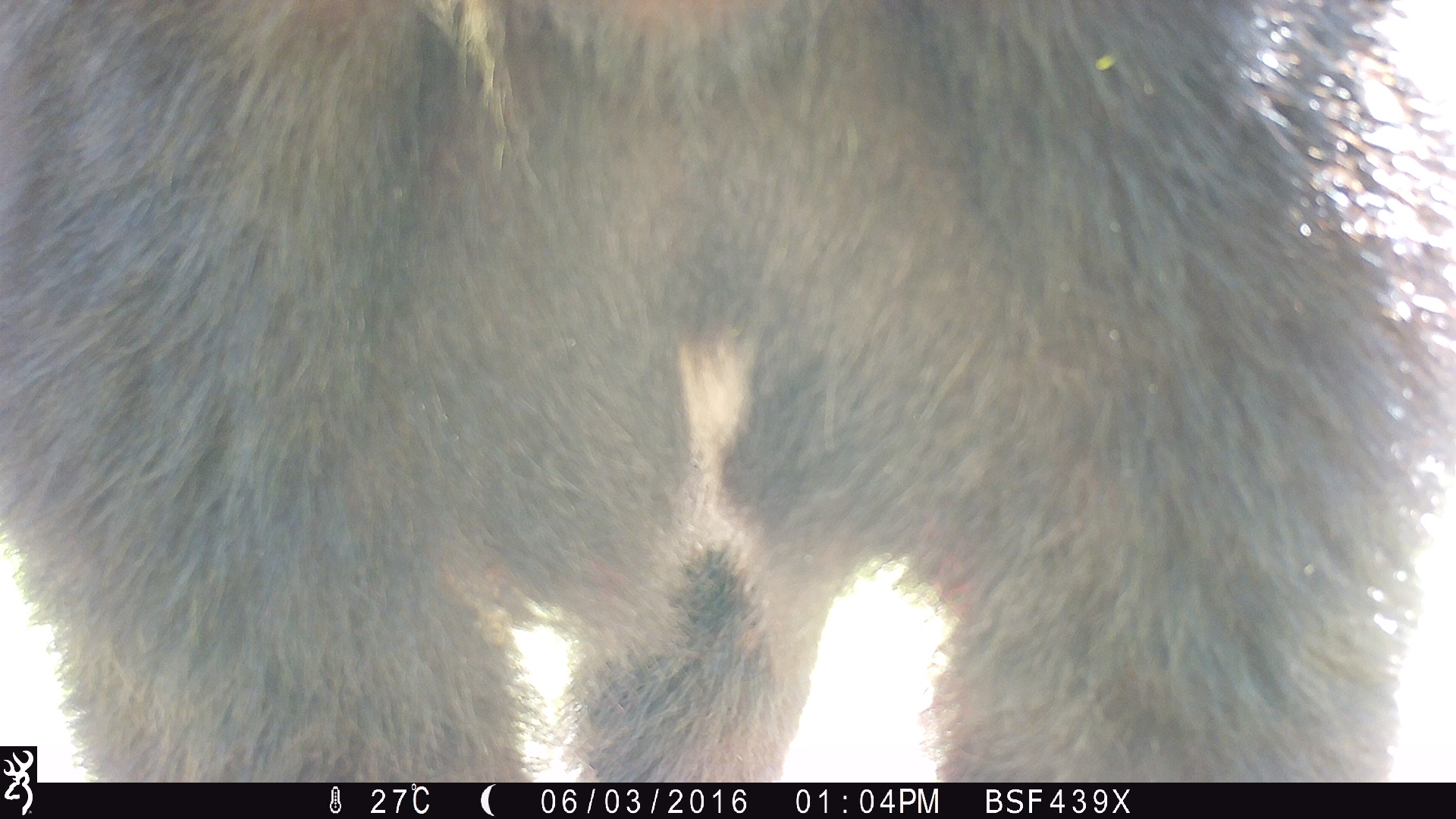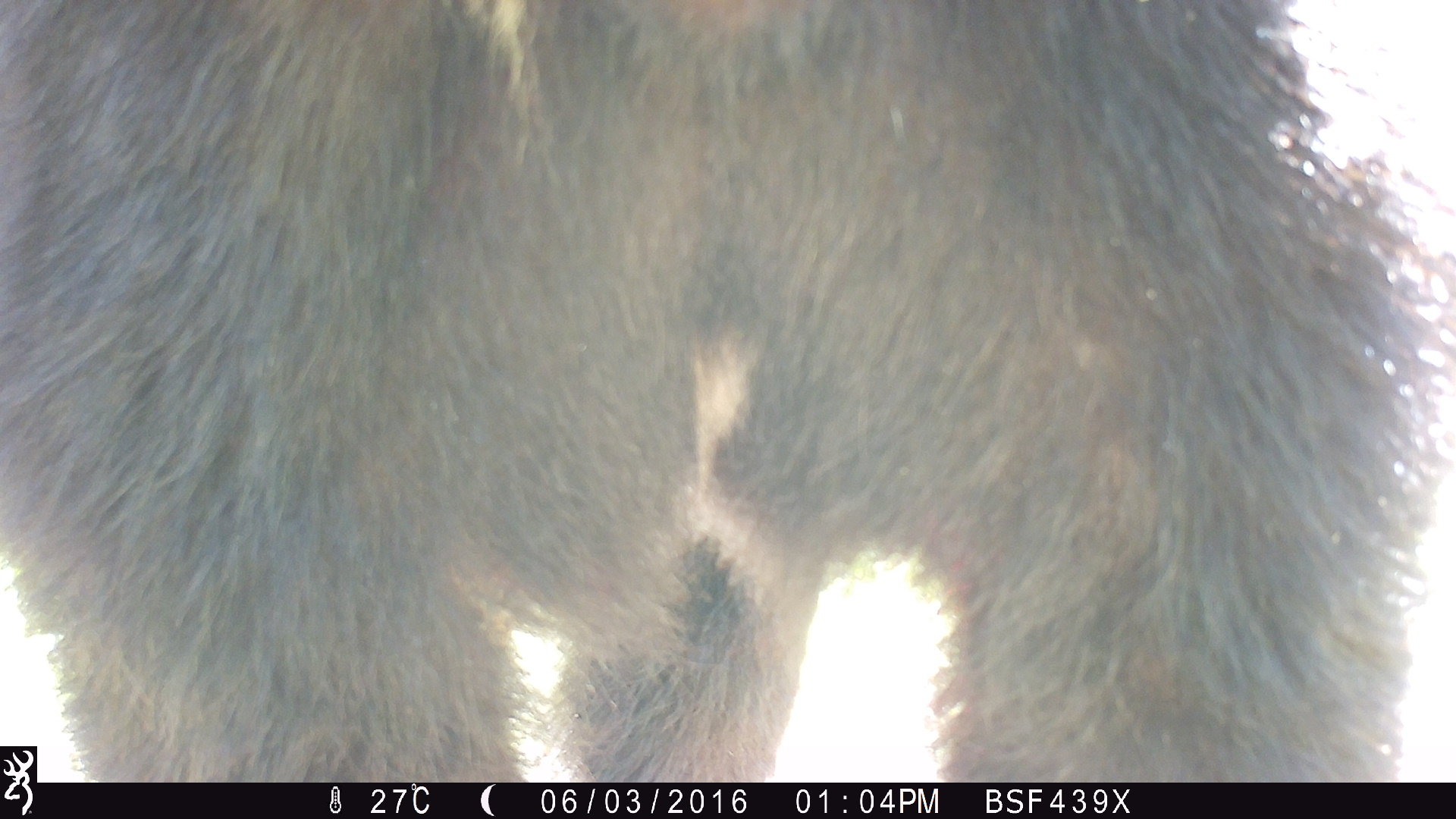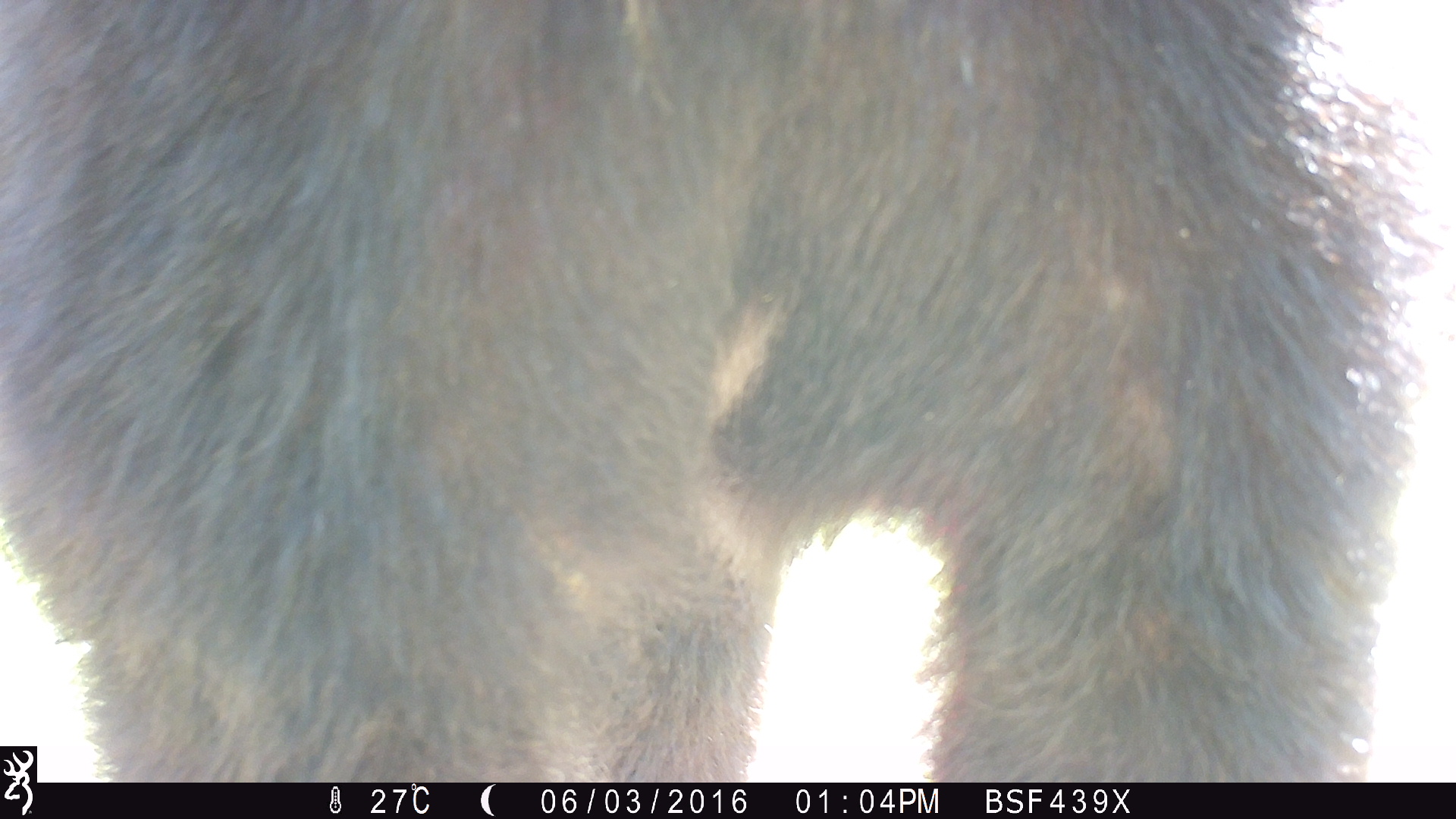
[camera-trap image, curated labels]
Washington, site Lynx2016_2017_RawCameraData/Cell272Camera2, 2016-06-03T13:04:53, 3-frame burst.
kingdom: Animalia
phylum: Chordata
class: Mammalia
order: Carnivora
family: Ursidae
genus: Ursus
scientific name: Ursus americanus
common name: american black bear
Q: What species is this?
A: Ursus americanus (american black bear).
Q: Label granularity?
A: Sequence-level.